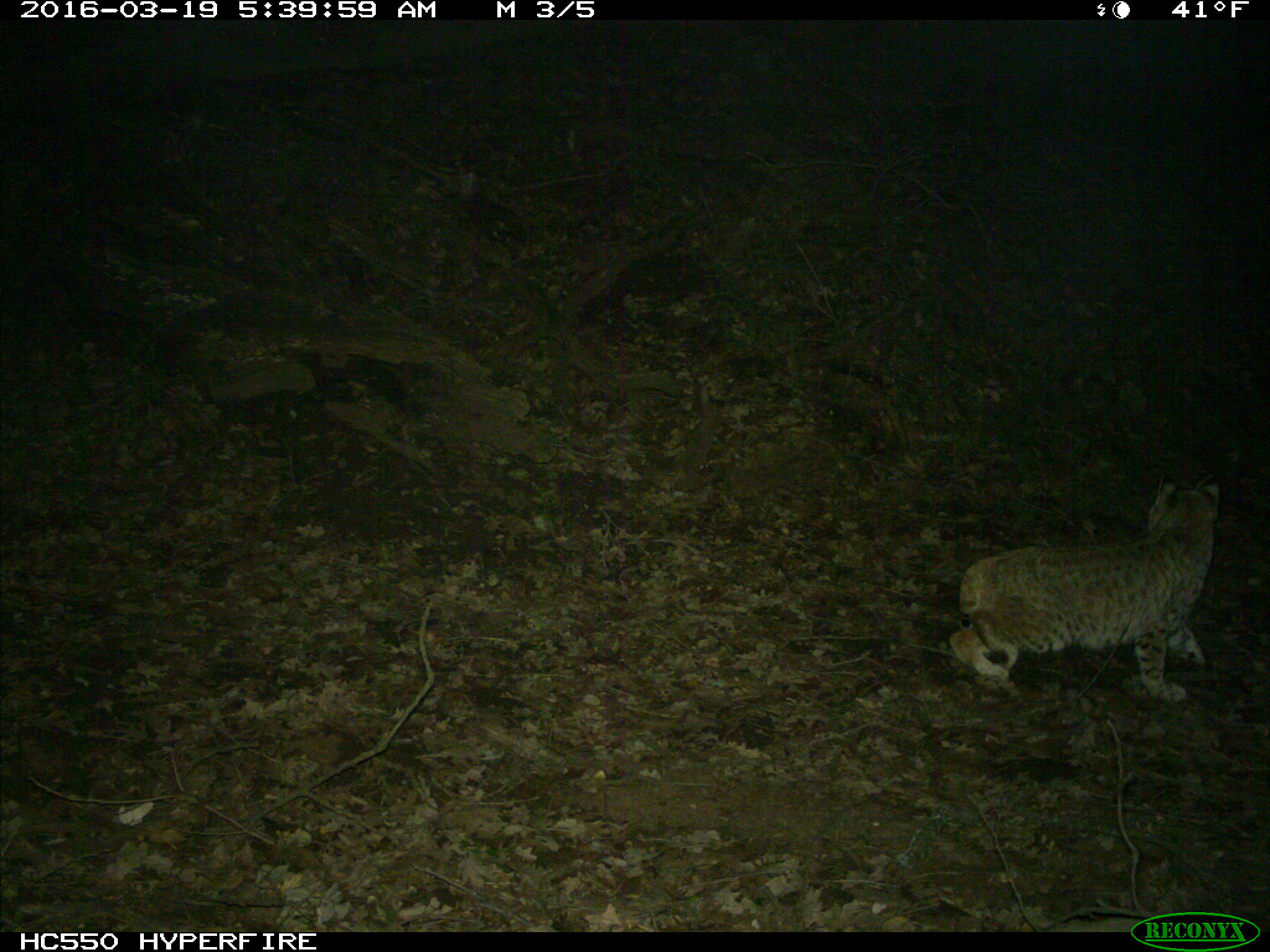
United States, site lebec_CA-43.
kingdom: Animalia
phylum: Chordata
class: Mammalia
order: Carnivora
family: Felidae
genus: Lynx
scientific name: Lynx rufus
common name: bobcat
Lynx rufus (bobcat).